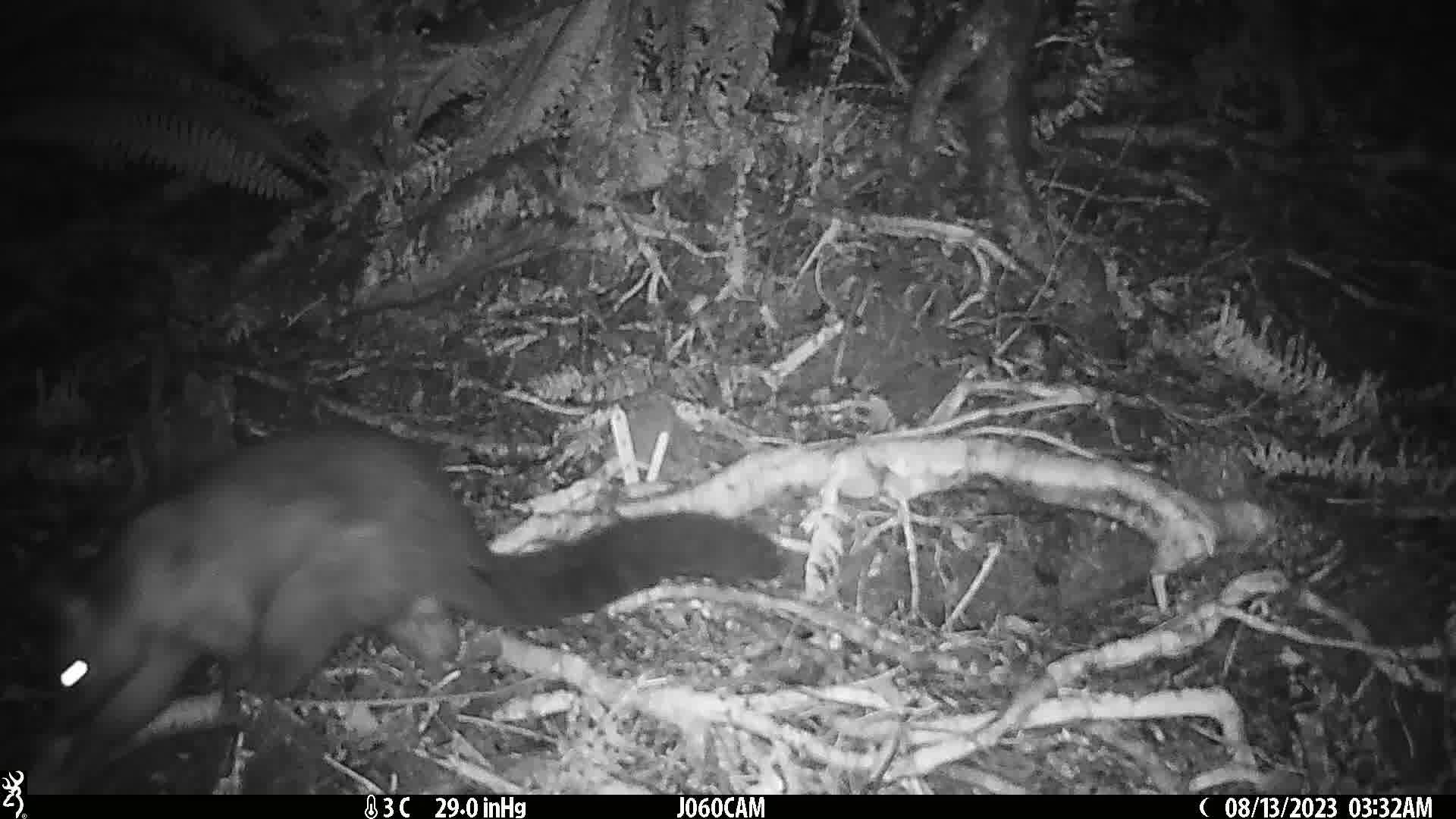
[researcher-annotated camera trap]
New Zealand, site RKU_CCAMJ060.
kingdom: Animalia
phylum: Chordata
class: Mammalia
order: Diprotodontia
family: Phalangeridae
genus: Trichosurus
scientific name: Trichosurus vulpecula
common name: common brushtail possum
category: possum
Possum (common brushtail possum) (Trichosurus vulpecula).